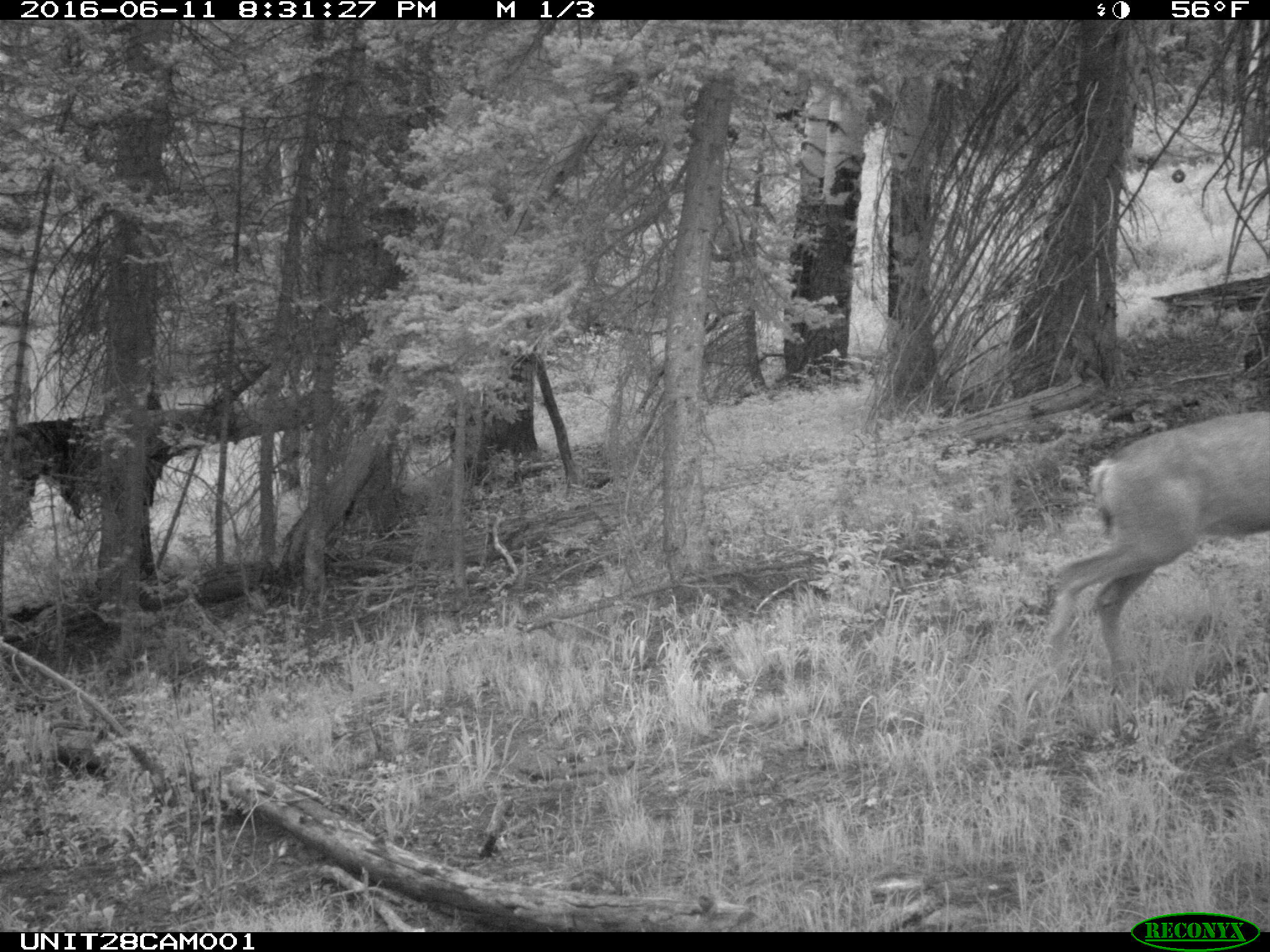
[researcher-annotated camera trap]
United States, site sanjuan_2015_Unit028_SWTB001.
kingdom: Animalia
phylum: Chordata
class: Mammalia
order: Artiodactyla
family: Cervidae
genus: Odocoileus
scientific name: Odocoileus hemionus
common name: mule deer